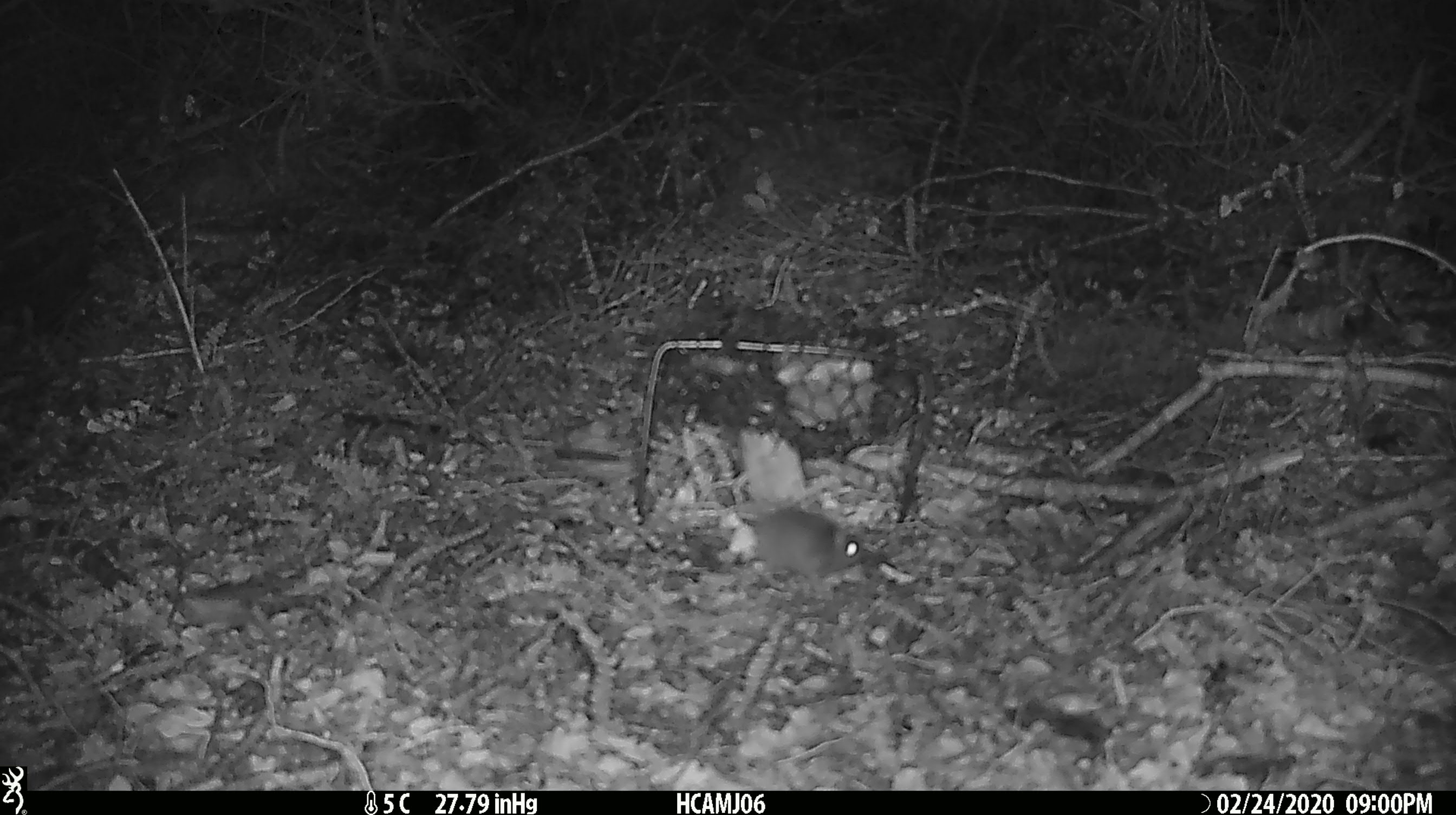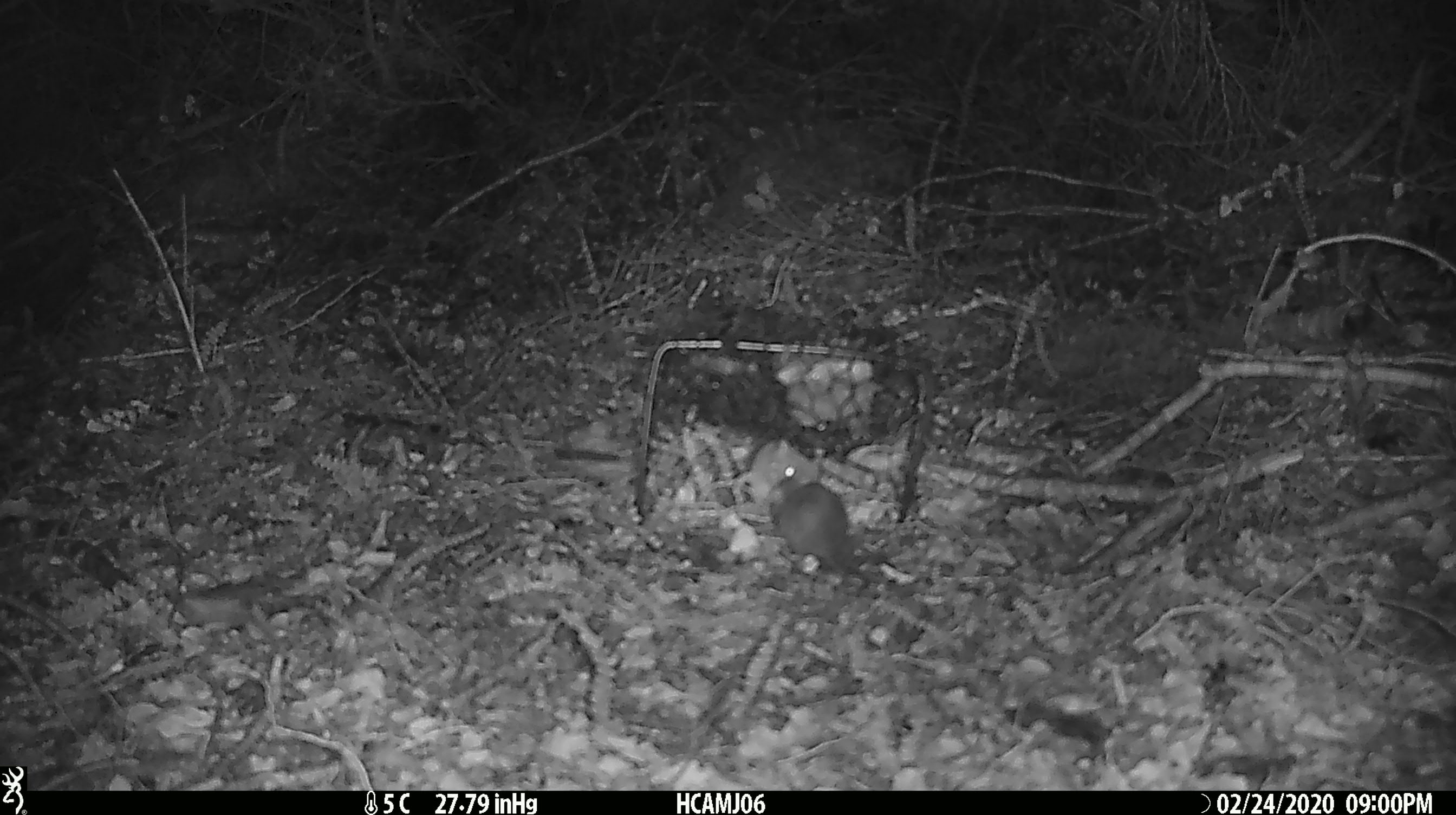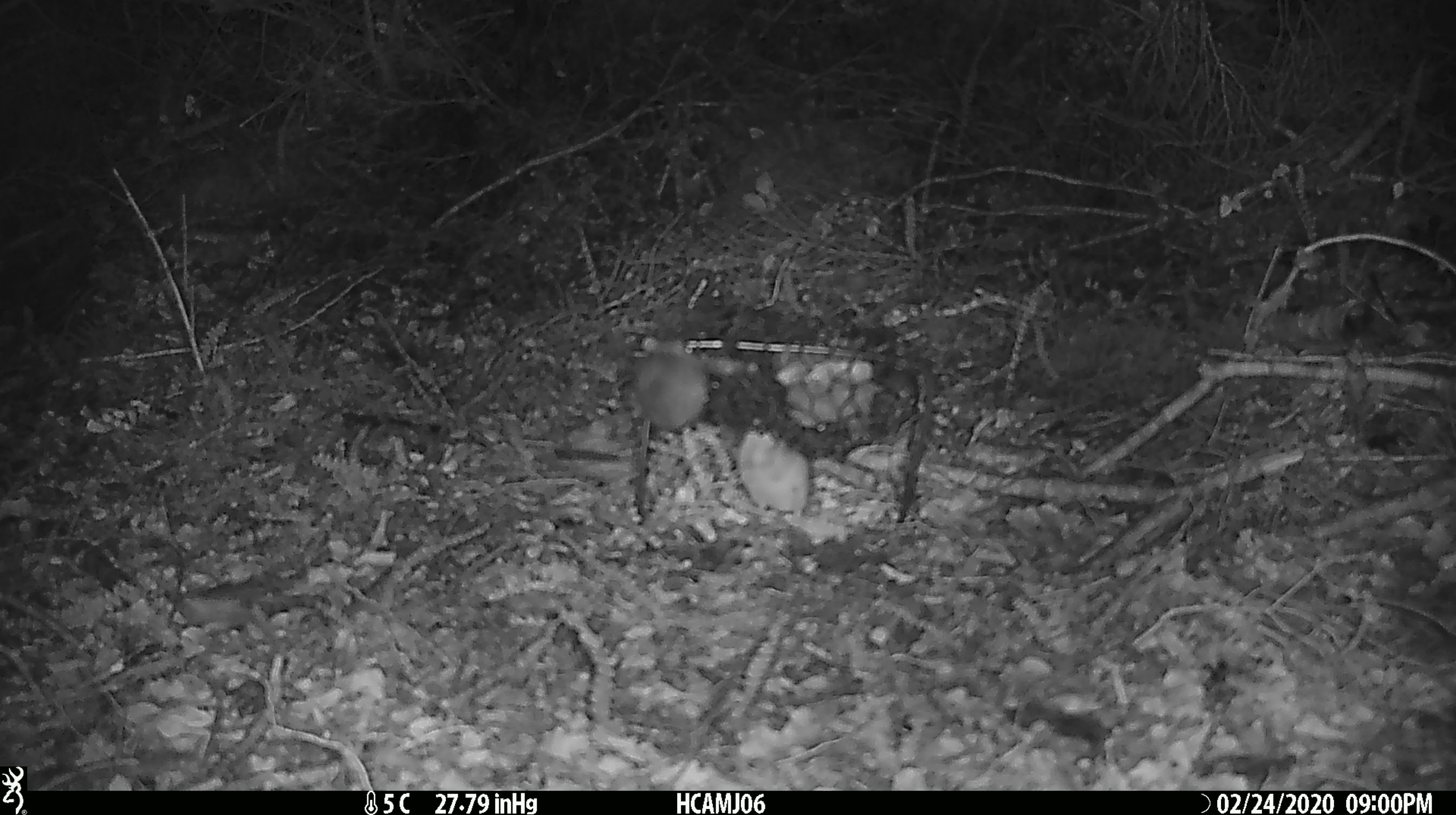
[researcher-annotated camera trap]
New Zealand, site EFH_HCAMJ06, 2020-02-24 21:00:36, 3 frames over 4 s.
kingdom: Animalia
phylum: Chordata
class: Mammalia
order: Rodentia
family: Muridae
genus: Mus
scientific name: Mus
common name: mouse